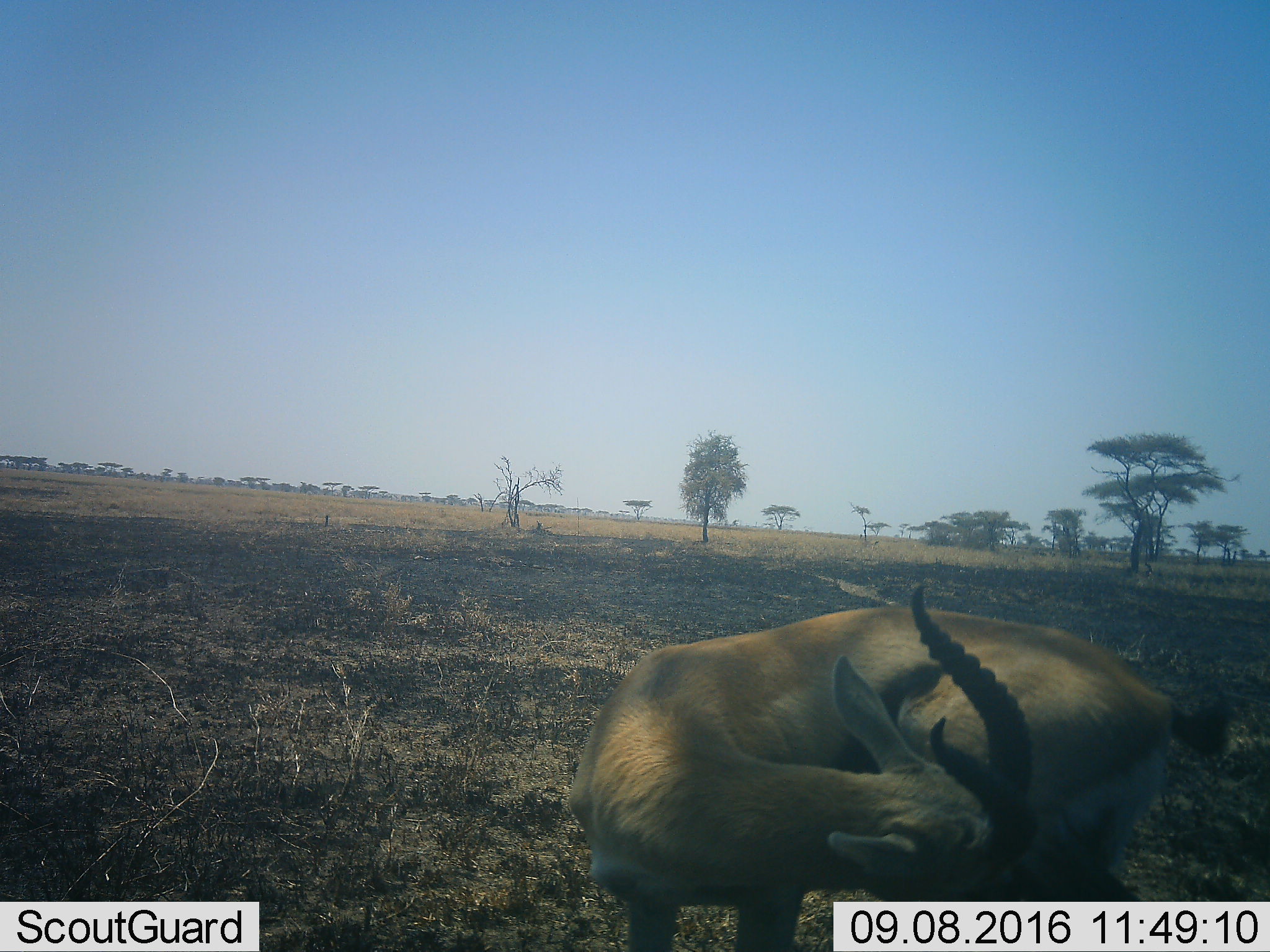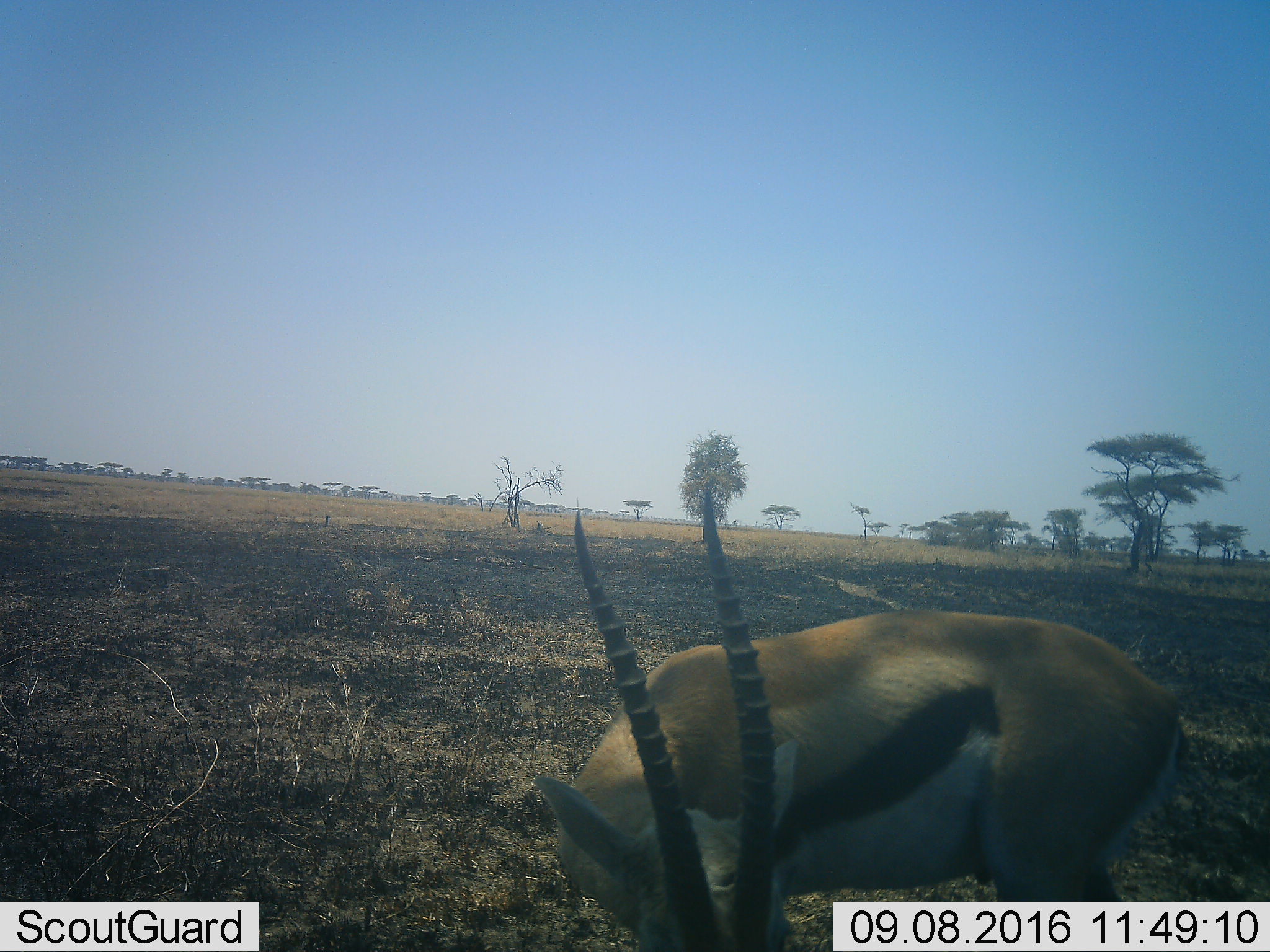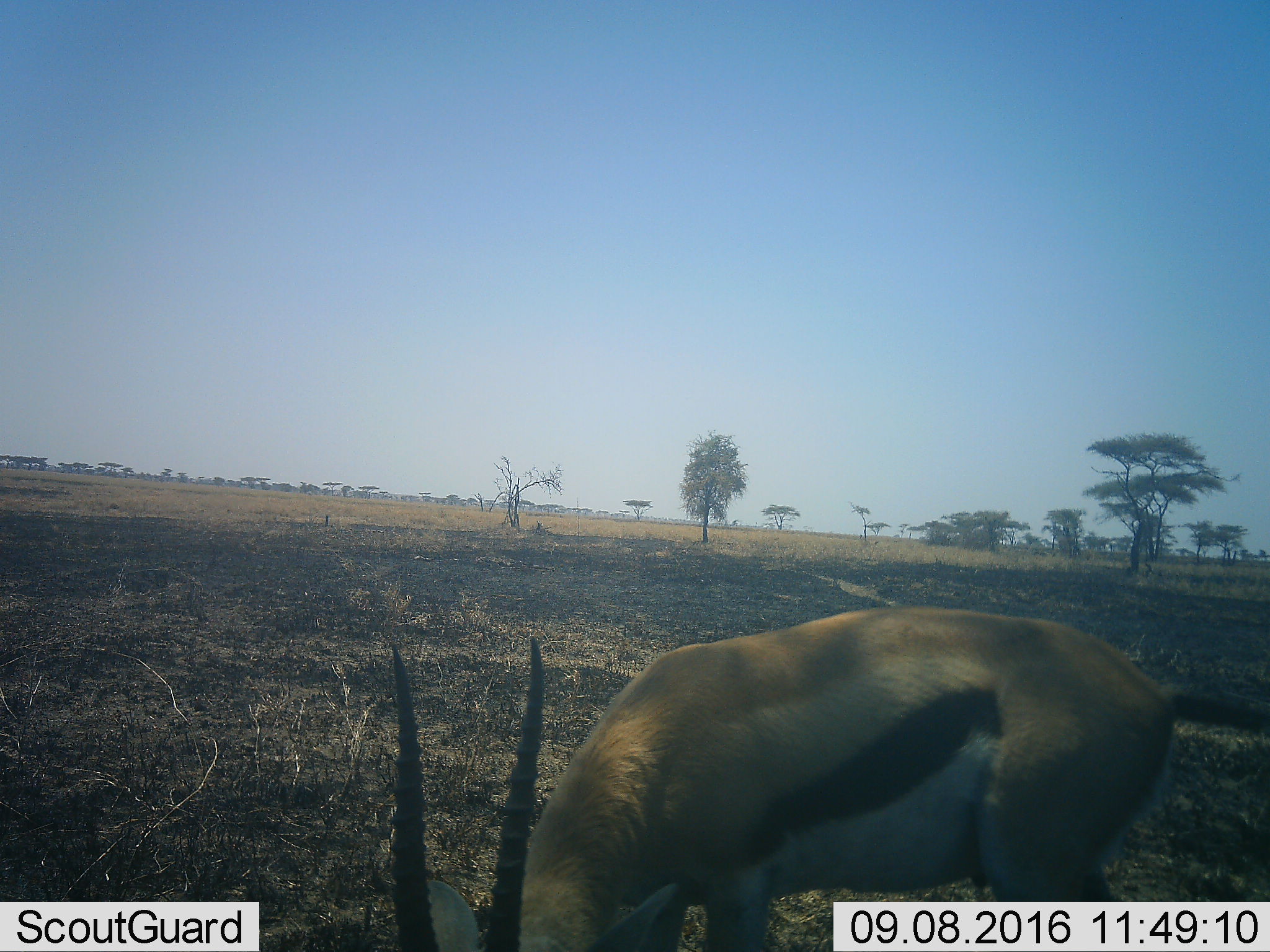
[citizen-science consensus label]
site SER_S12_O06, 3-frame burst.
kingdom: Animalia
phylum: Chordata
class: Mammalia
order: Artiodactyla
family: Bovidae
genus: Eudorcas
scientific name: Eudorcas thomsonii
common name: thomson's gazelle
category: gazellethomsons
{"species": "gazellethomsons (thomson's gazelle) (Eudorcas thomsonii)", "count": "1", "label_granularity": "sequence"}